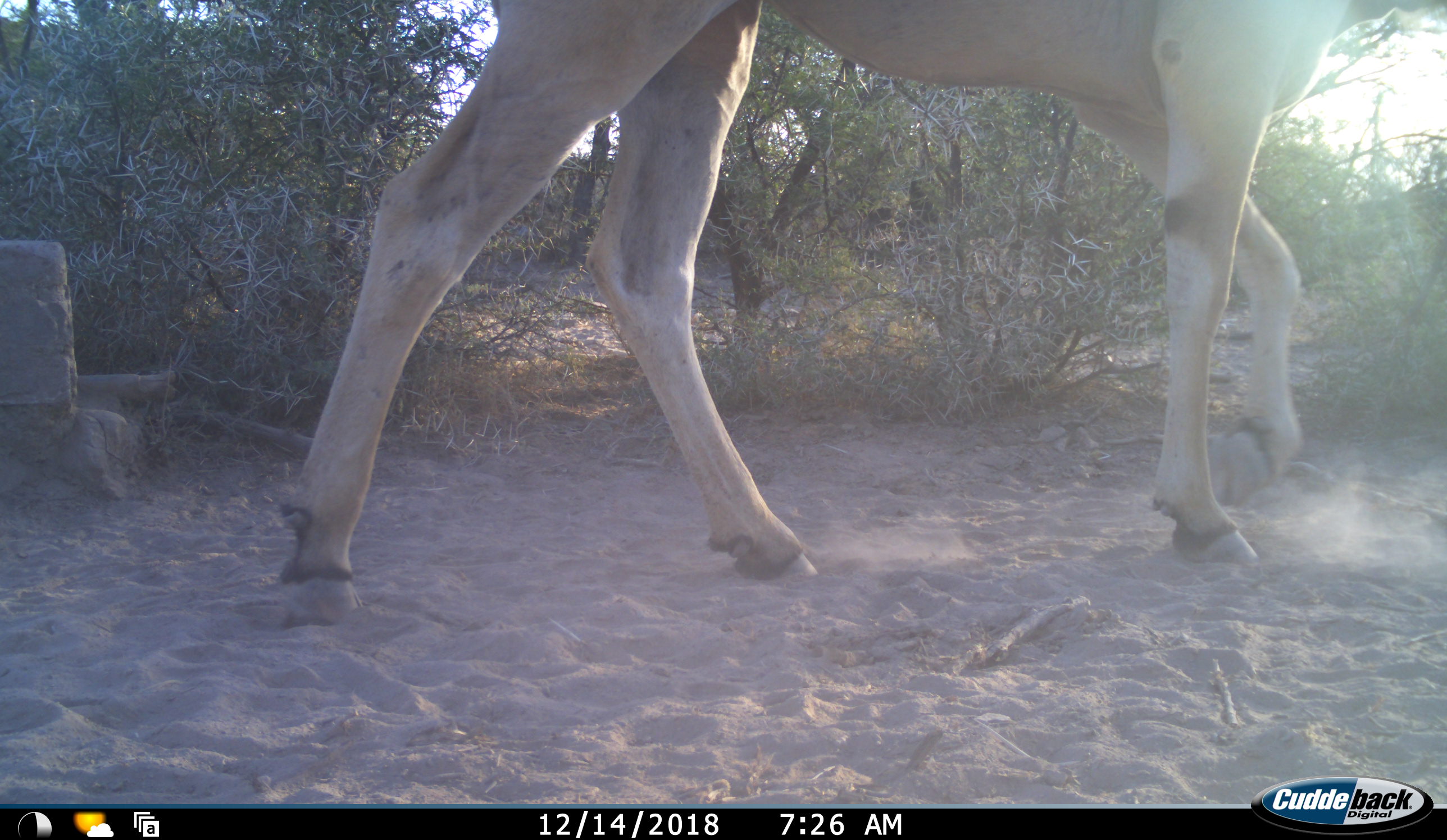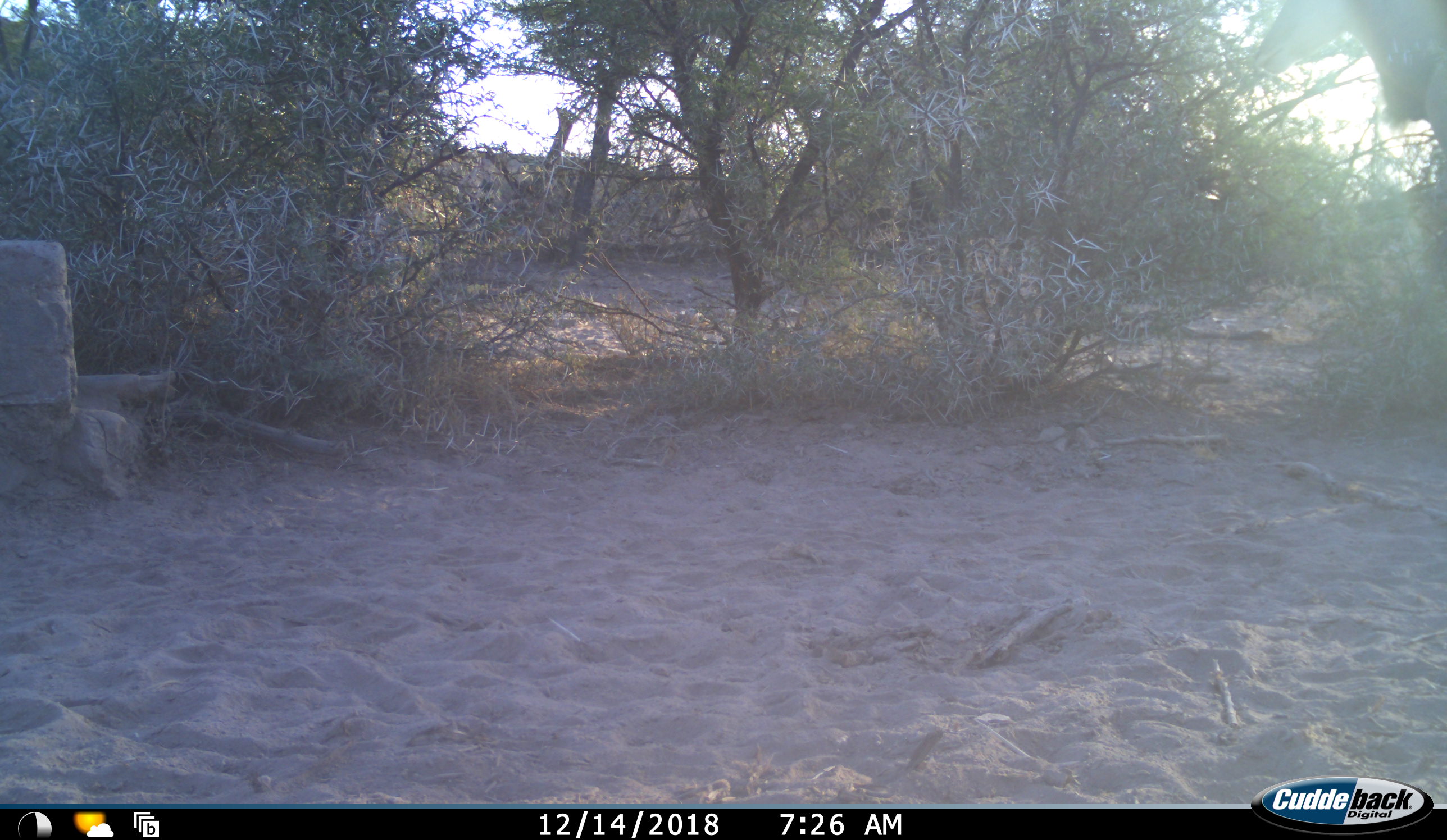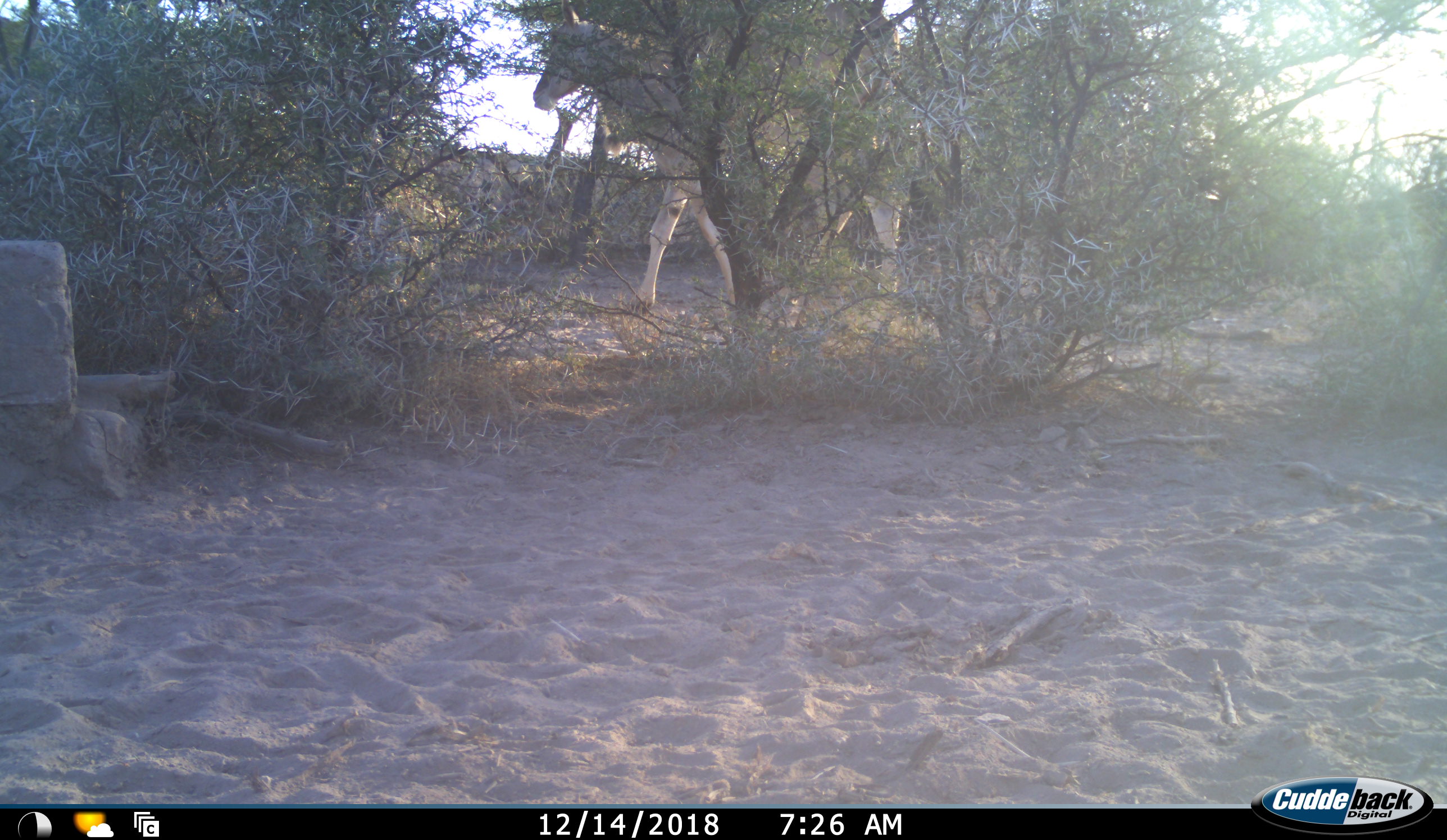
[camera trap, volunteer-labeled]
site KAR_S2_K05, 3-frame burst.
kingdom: Animalia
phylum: Chordata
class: Mammalia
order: Artiodactyla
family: Bovidae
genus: Tragelaphus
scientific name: Tragelaphus oryx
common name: eland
Eland (Tragelaphus oryx), count 2. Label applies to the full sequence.